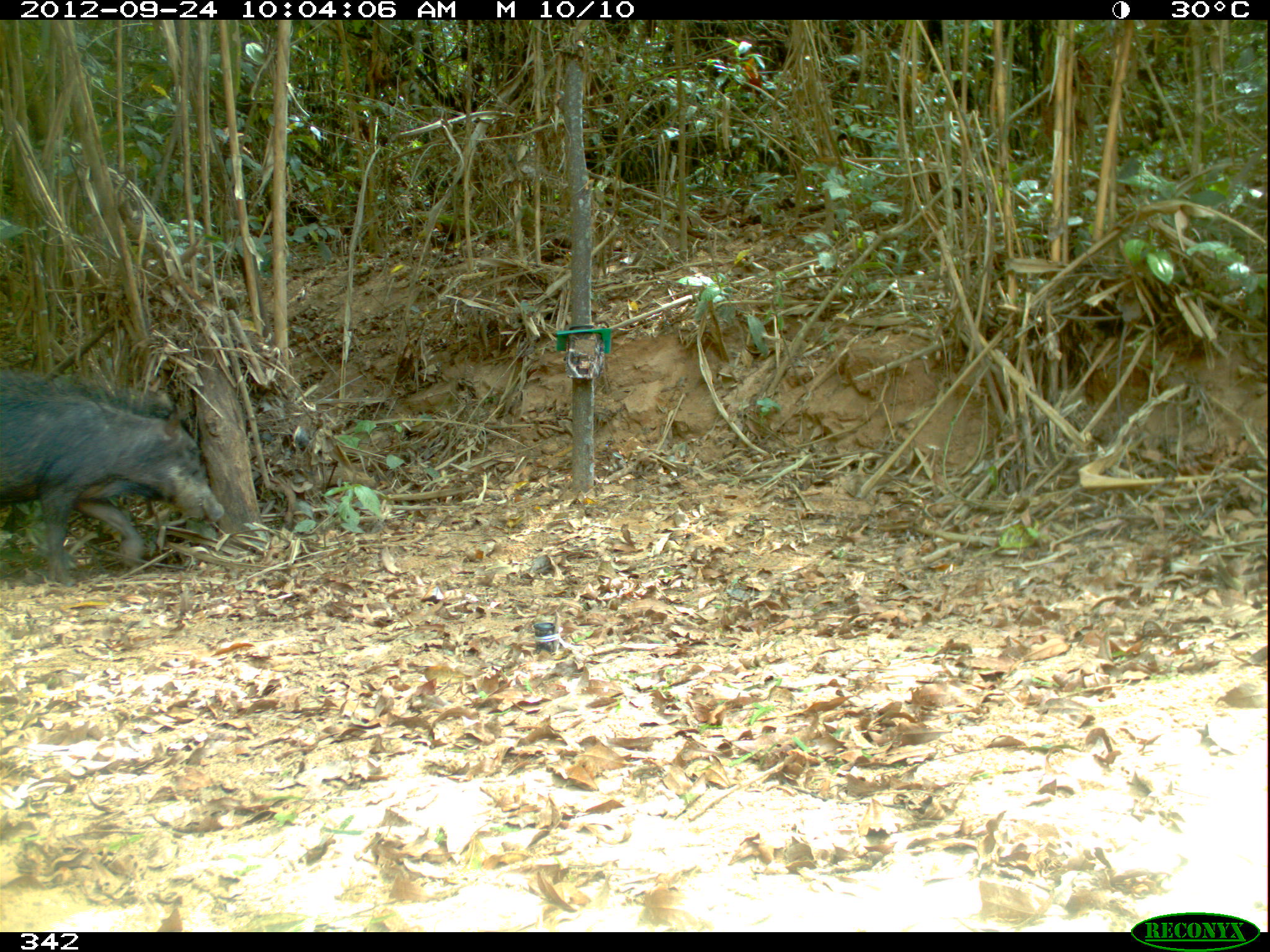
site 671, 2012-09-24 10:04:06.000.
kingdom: Animalia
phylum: Chordata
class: Mammalia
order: Artiodactyla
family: Tayassuidae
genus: Tayassu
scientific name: Tayassu pecari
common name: white-lipped peccary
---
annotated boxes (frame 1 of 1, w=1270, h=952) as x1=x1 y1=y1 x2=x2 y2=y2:
tayassu pecari: x1=0 y1=369 x2=226 y2=584